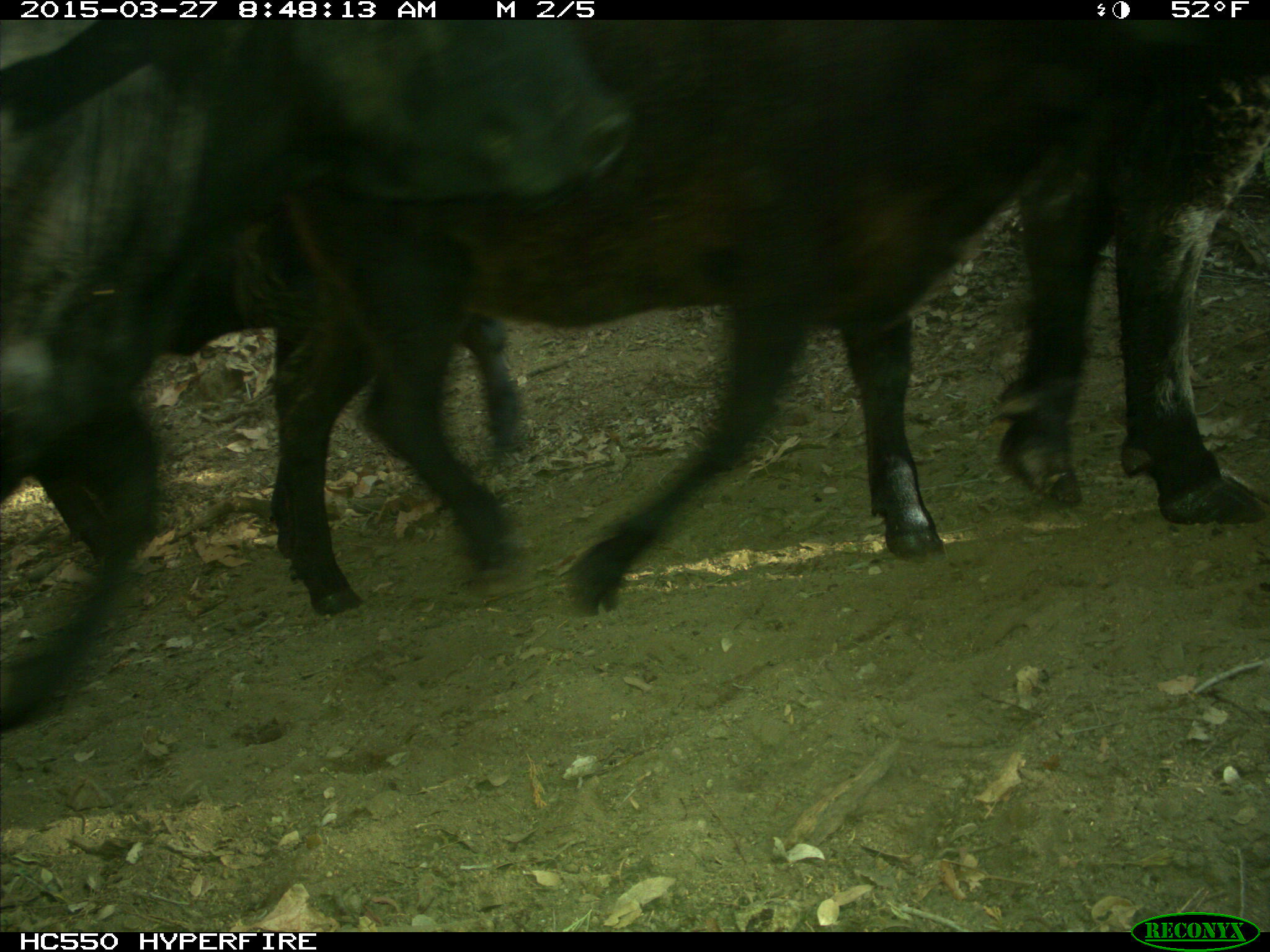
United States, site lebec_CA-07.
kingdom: Animalia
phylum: Chordata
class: Mammalia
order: Artiodactyla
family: Bovidae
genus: Bos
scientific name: Bos taurus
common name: domestic cow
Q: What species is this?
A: Bos taurus (domestic cow).